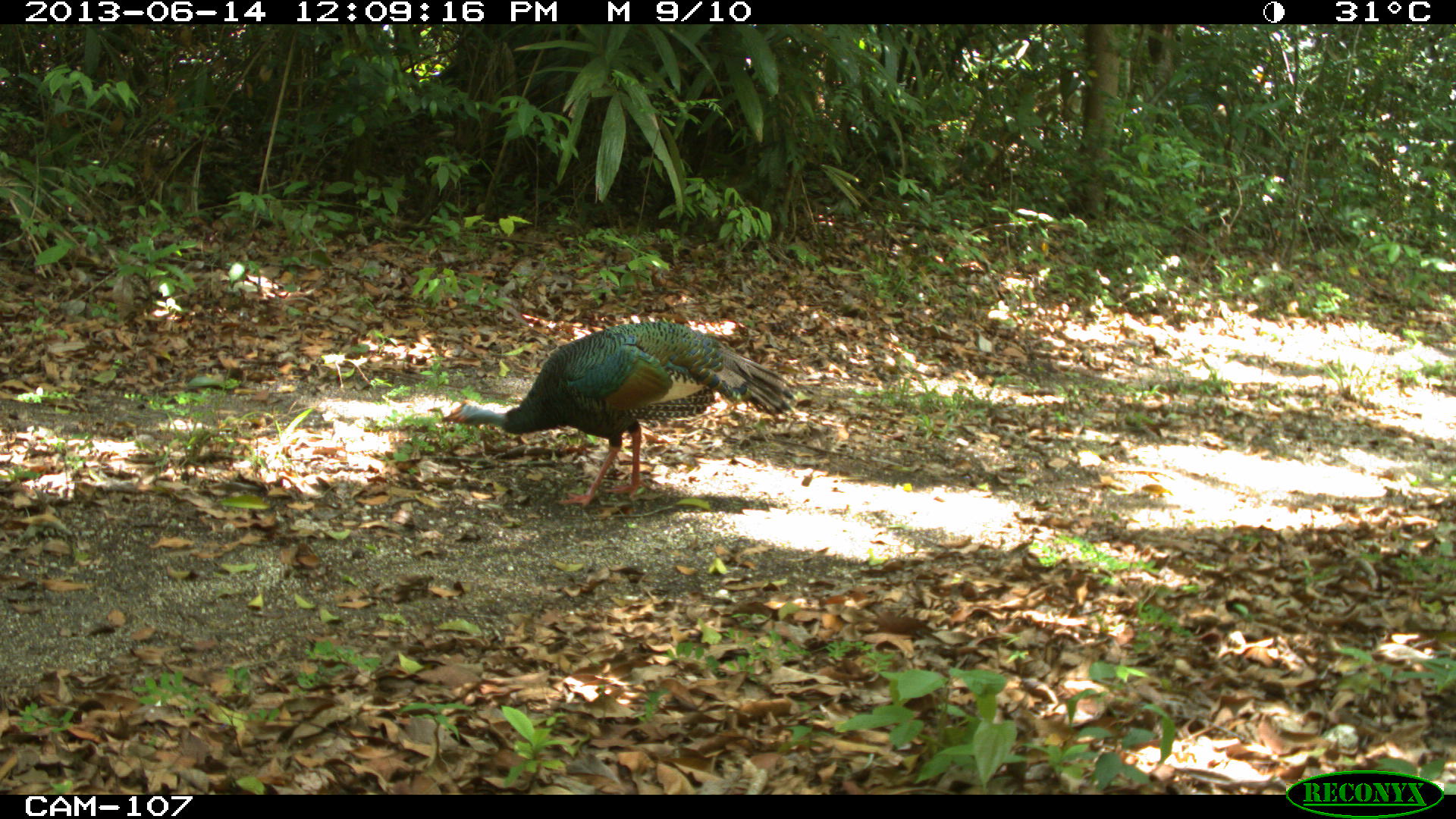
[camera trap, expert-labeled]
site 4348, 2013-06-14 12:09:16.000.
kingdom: Animalia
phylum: Chordata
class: Aves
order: Galliformes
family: Phasianidae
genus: Meleagris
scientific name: Meleagris ocellata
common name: ocellated turkey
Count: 1.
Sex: male.